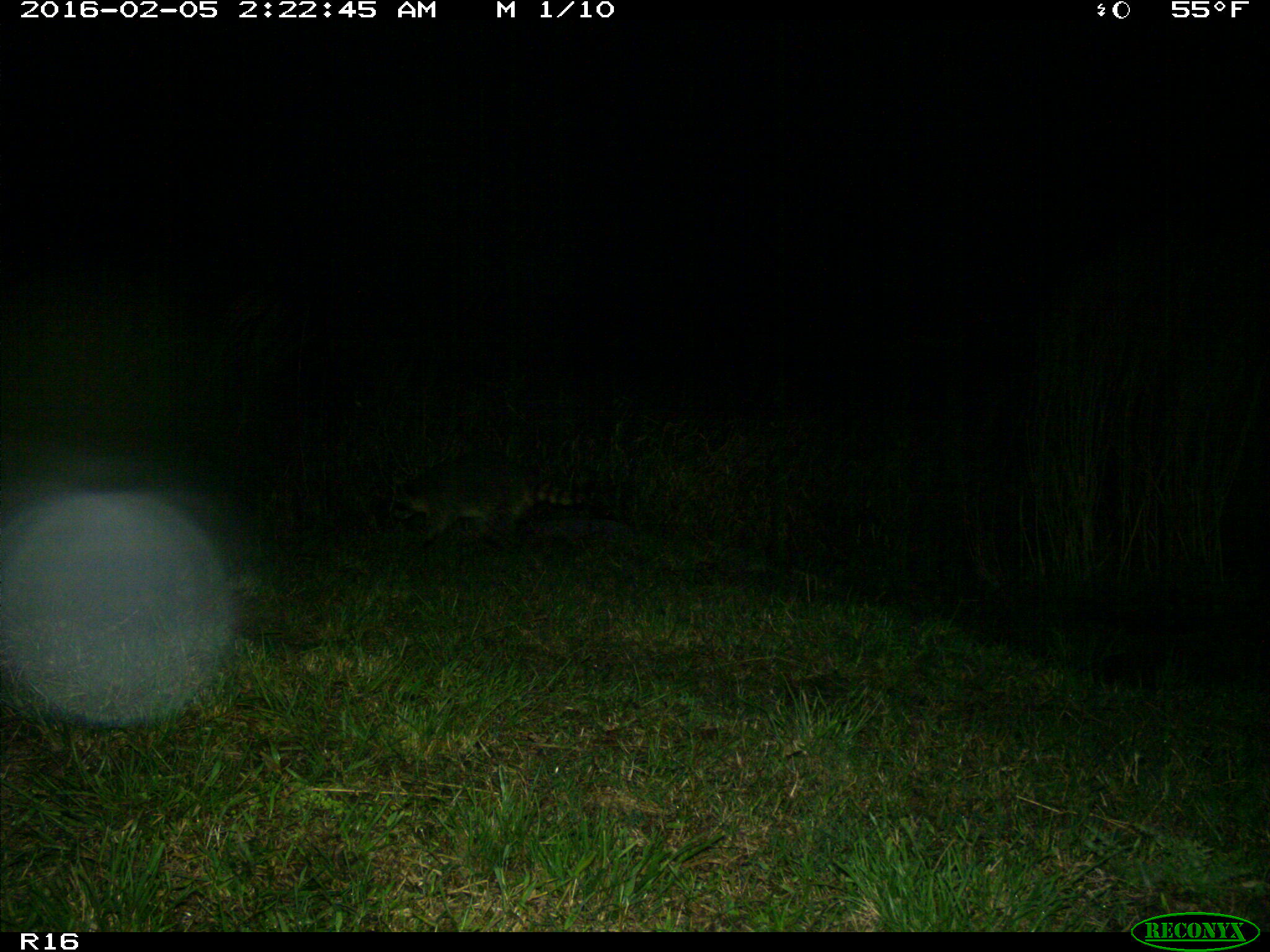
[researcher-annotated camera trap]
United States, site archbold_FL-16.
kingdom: Animalia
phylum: Chordata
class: Mammalia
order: Carnivora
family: Procyonidae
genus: Procyon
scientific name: Procyon lotor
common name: common raccoon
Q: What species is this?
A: Procyon lotor (common raccoon).